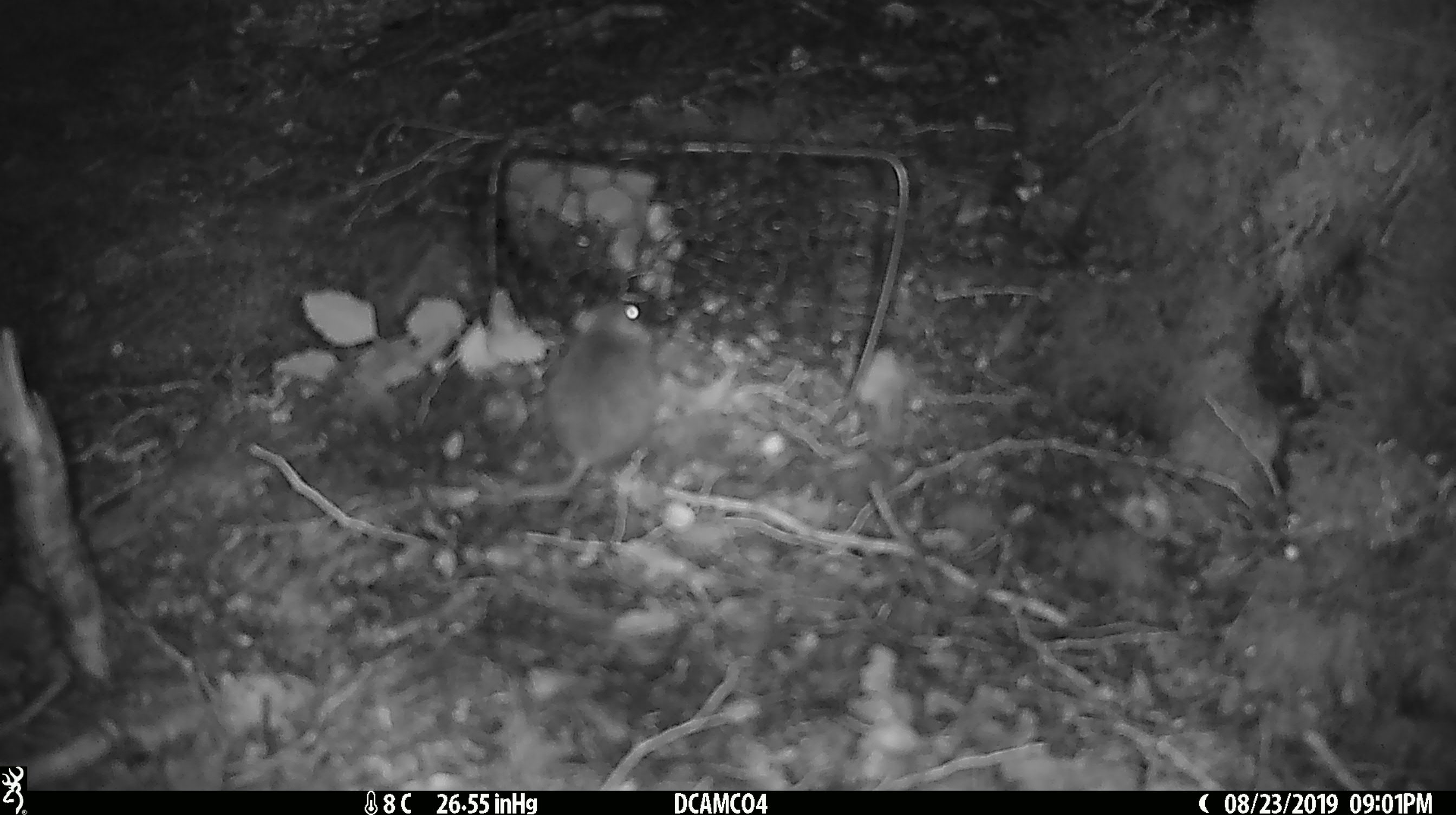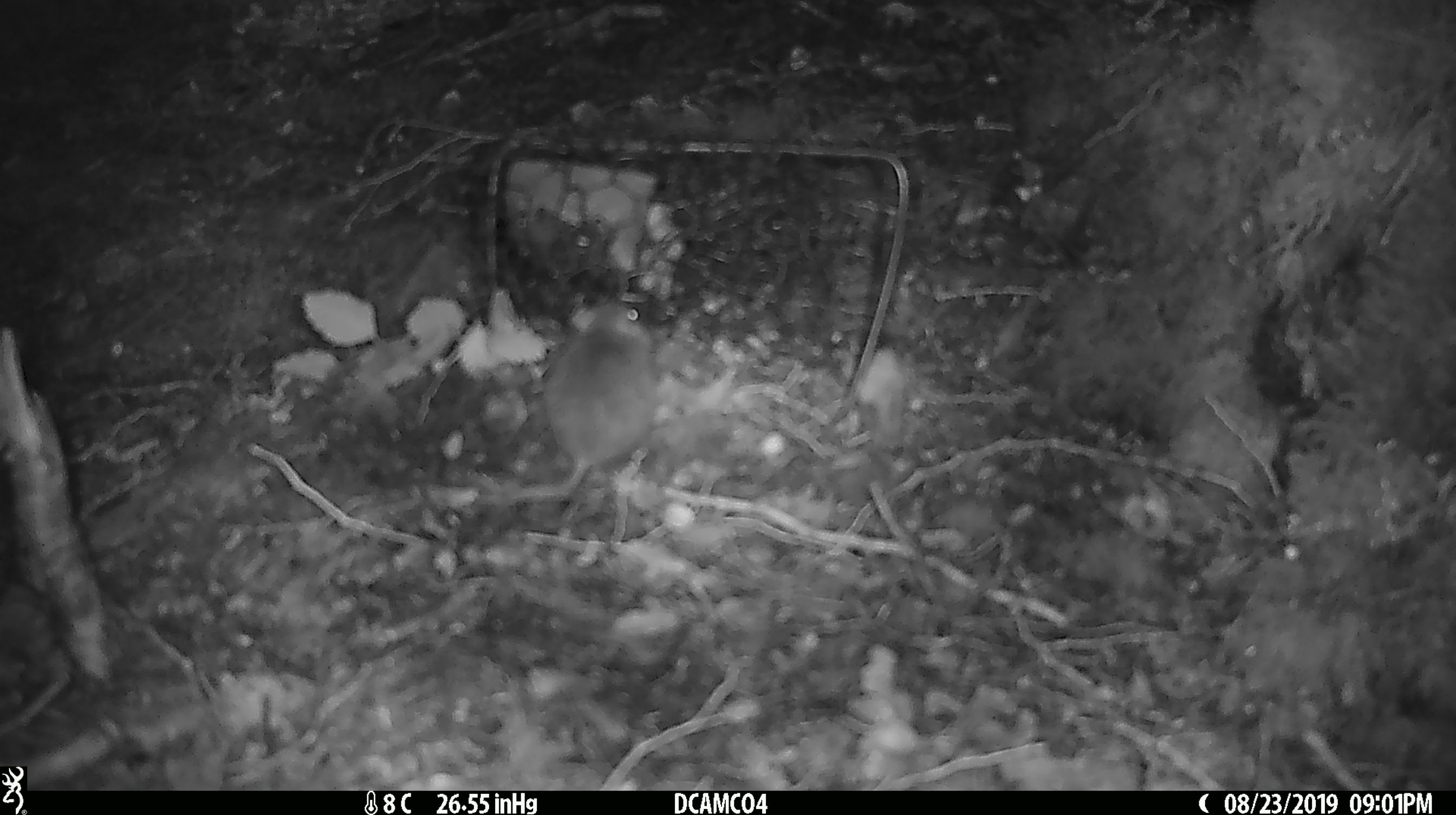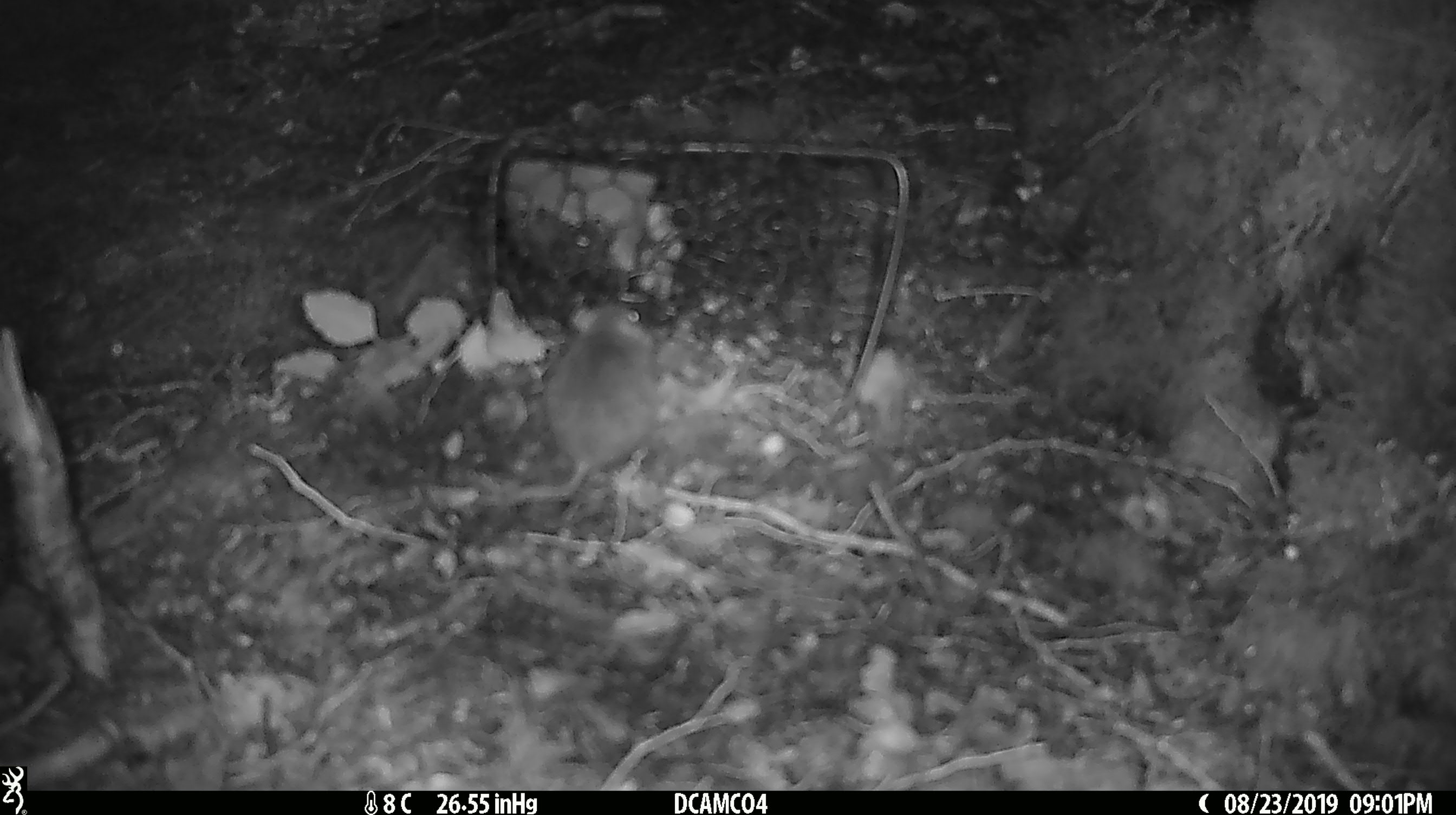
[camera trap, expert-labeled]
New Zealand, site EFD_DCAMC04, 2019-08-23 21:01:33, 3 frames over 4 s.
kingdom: Animalia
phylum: Chordata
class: Mammalia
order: Rodentia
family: Muridae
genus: Mus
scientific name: Mus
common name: mouse